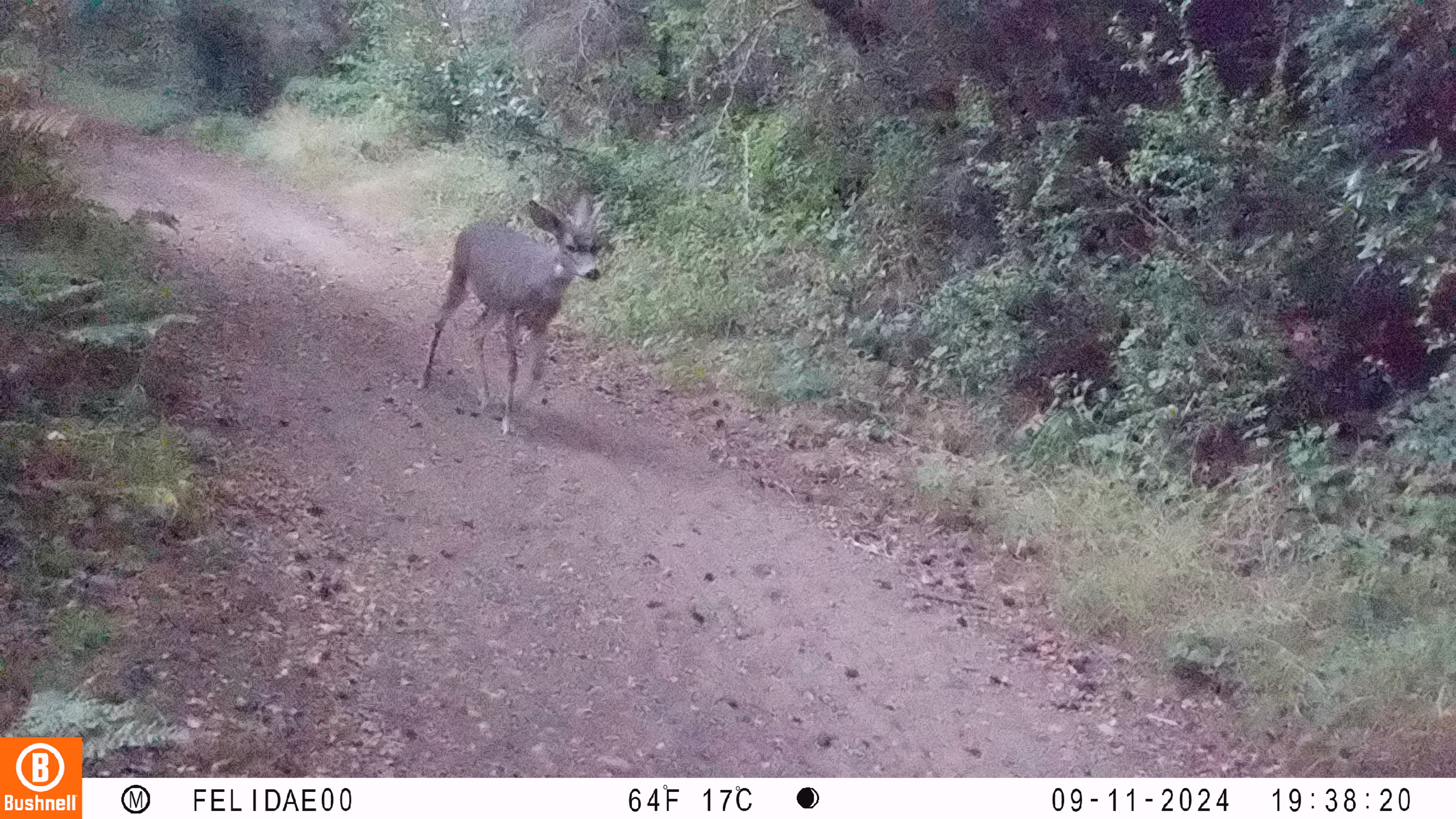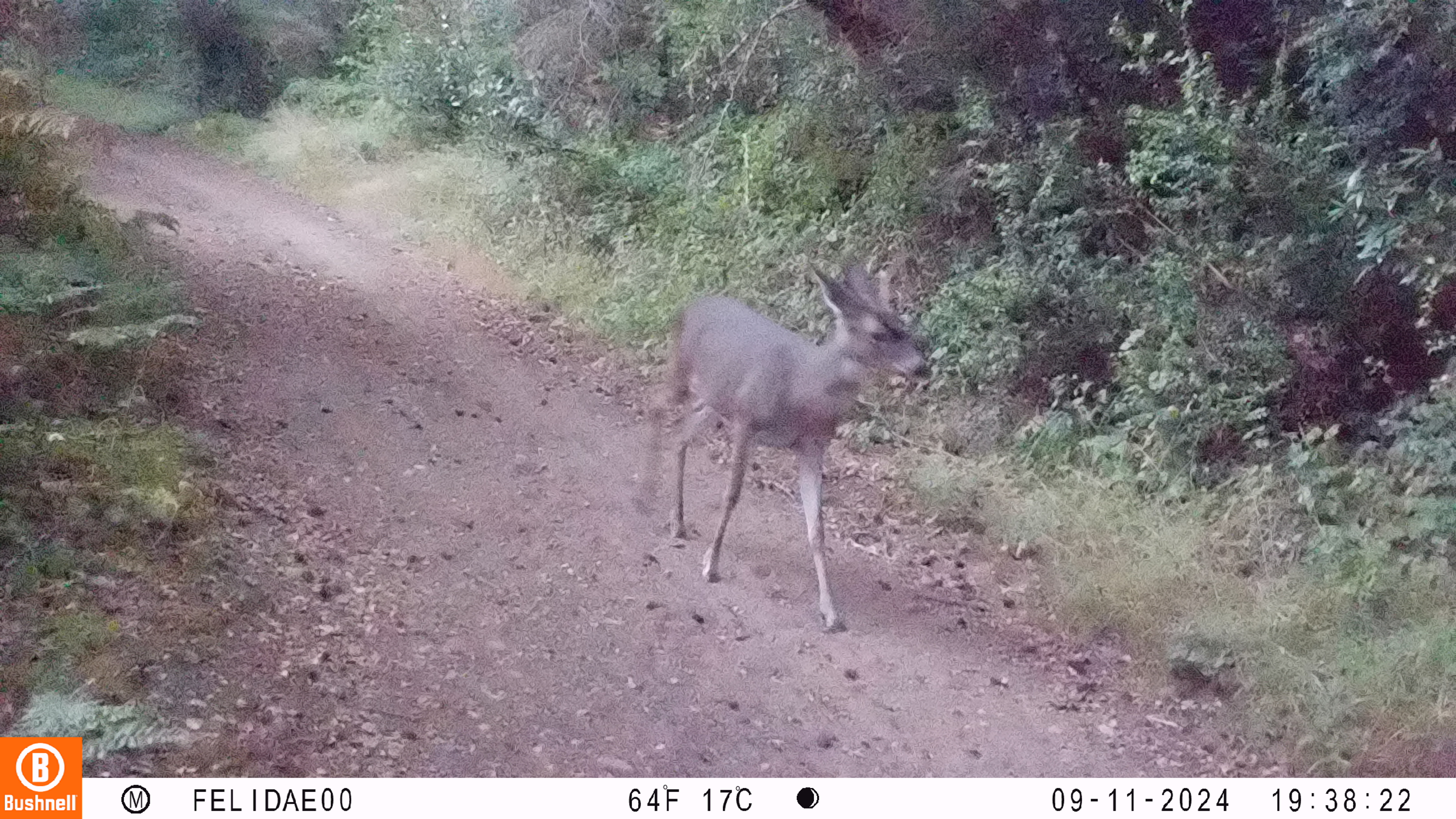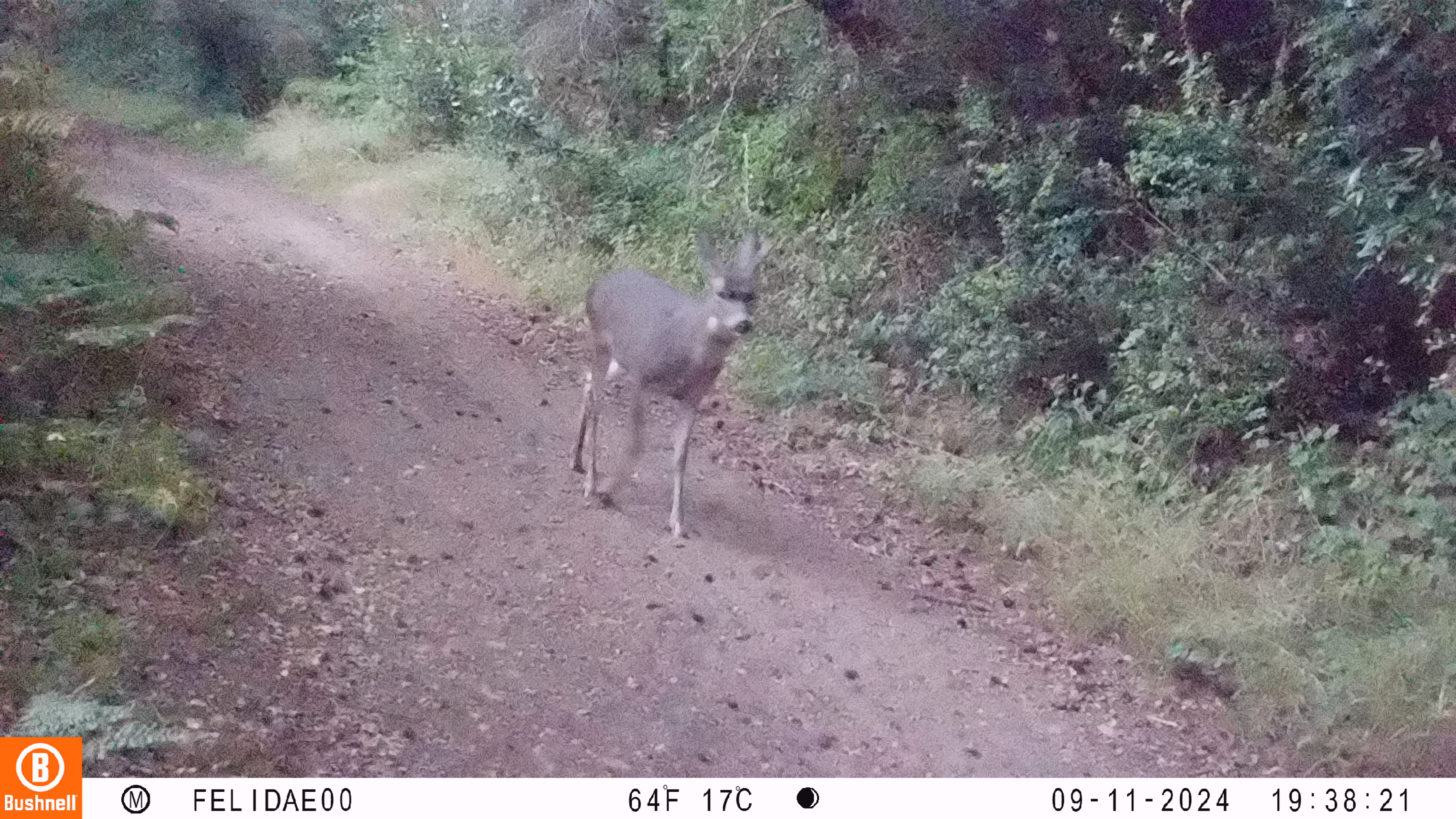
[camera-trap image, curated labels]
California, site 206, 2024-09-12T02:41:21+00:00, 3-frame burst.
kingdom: Animalia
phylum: Chordata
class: Mammalia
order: Artiodactyla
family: Cervidae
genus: Odocoileus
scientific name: Odocoileus hemionus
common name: mule deer